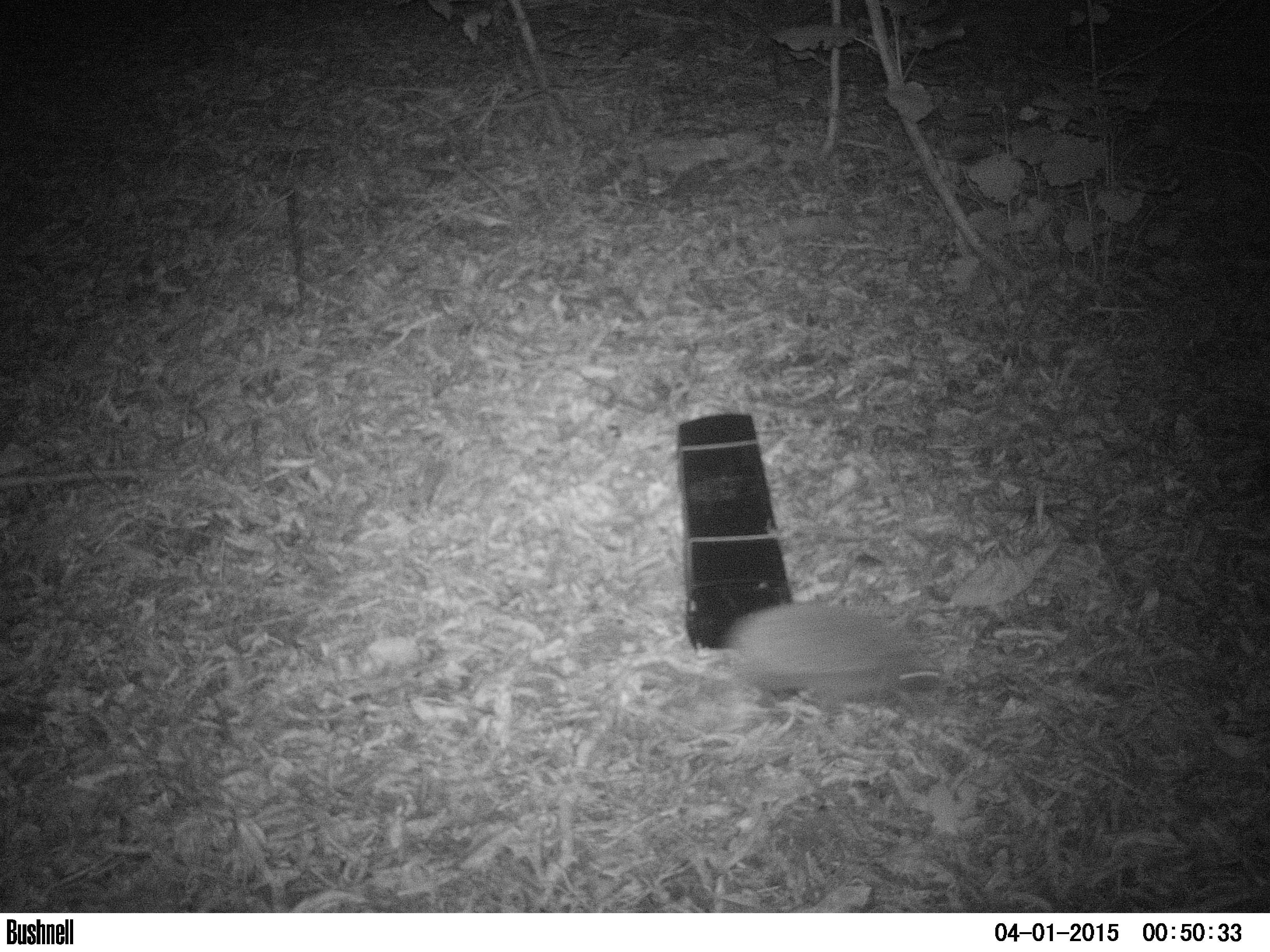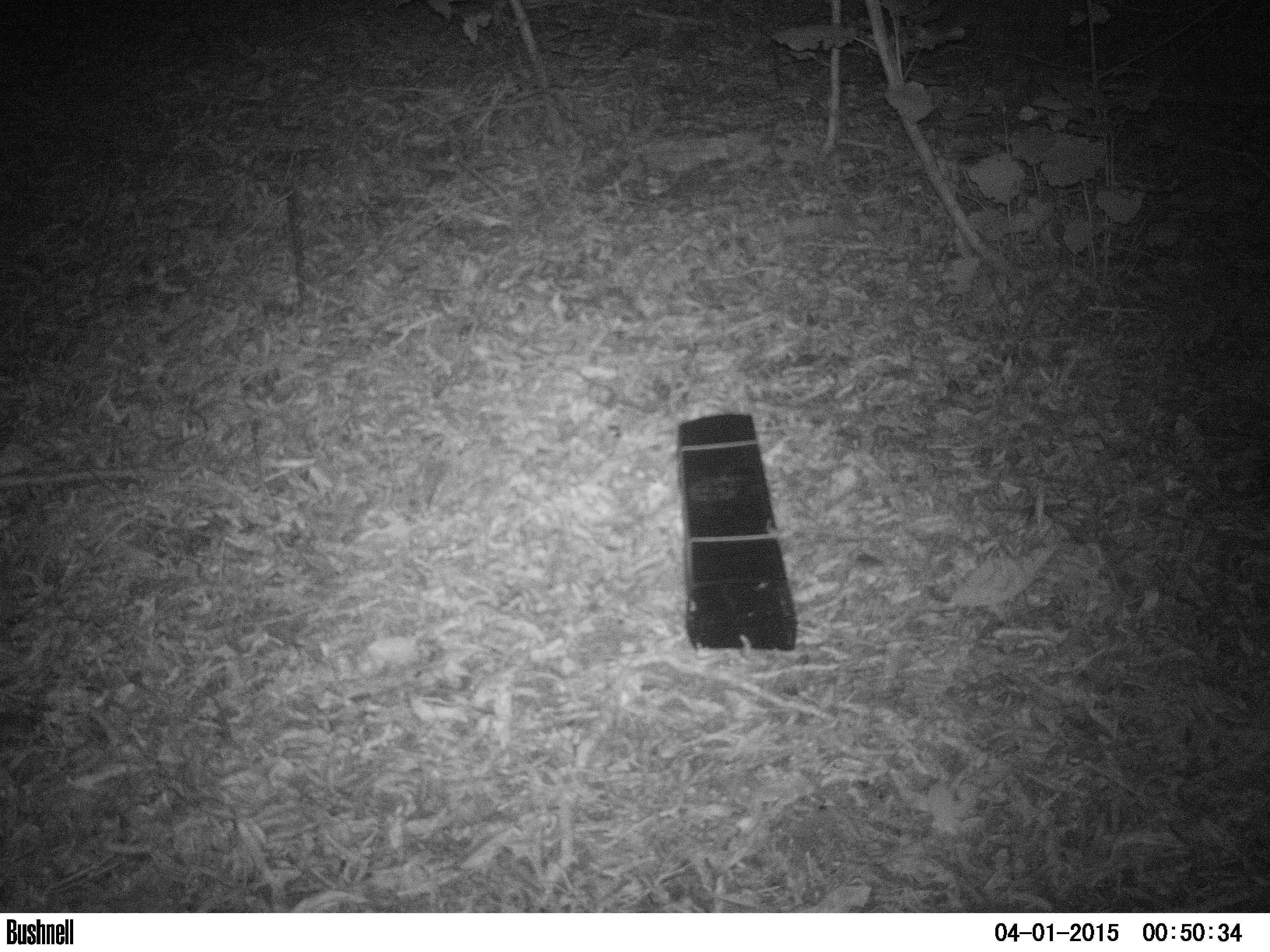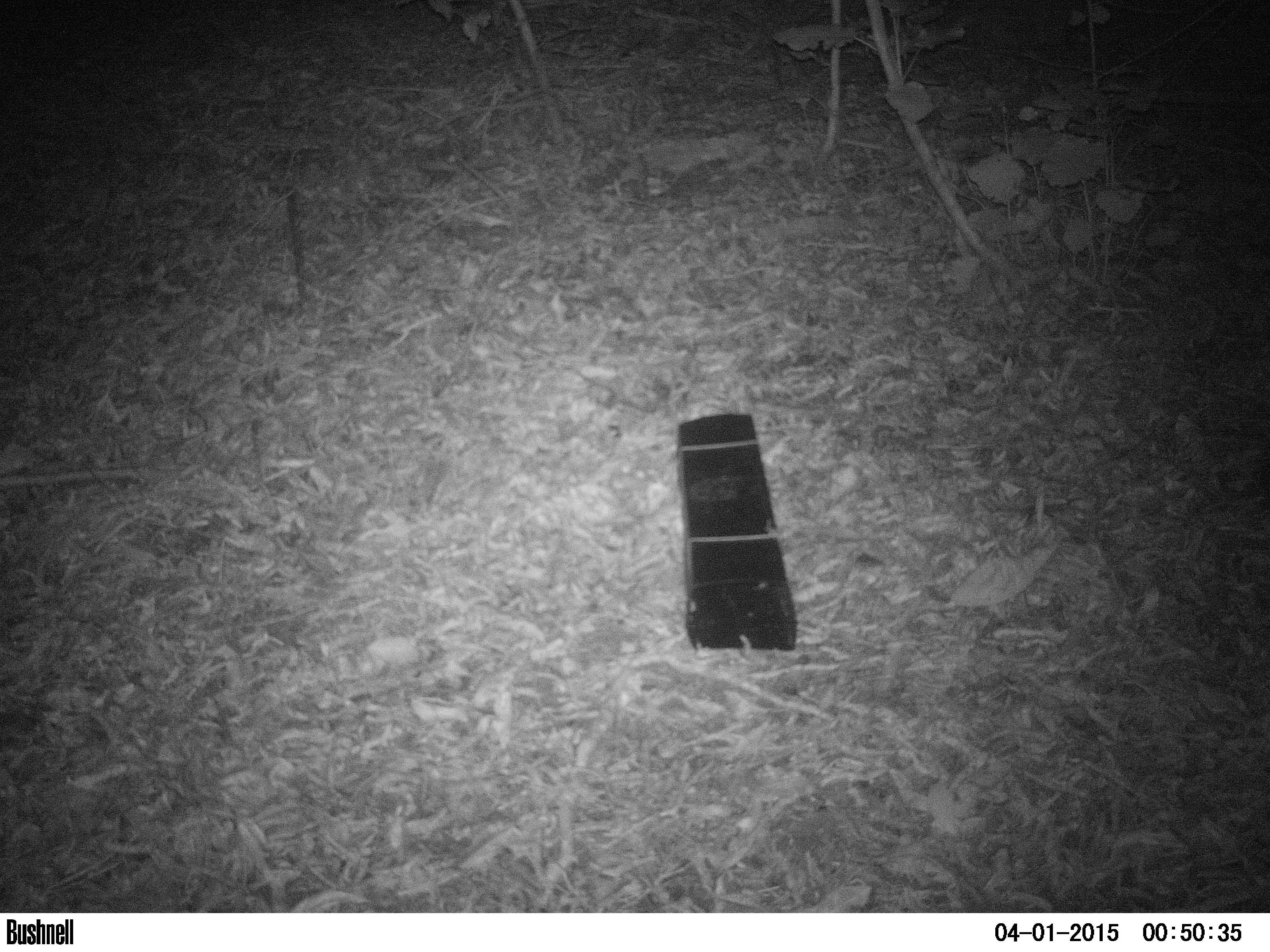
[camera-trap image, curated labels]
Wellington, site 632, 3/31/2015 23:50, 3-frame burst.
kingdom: Animalia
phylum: Chordata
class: Mammalia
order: Eulipotyphla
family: Erinaceidae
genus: Erinaceus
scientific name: Erinaceus europaeus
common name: hedgehog